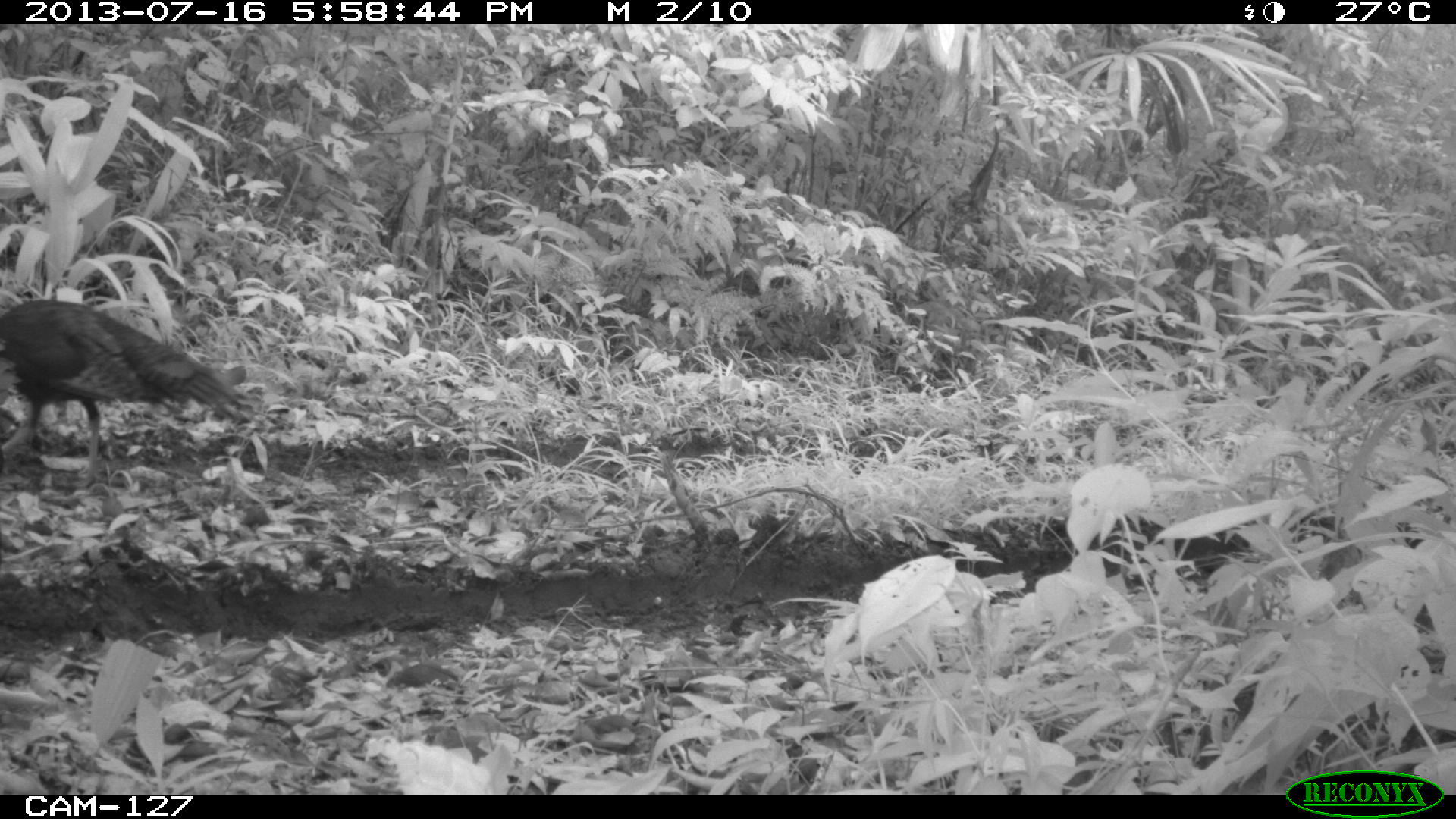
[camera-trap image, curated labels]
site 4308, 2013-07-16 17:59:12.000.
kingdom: Animalia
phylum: Chordata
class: Aves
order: Galliformes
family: Phasianidae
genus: Meleagris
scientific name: Meleagris ocellata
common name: ocellated turkey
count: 3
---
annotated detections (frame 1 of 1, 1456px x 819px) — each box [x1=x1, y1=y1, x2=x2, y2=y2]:
meleagris ocellata: [x1=0, y1=297, x2=259, y2=488]